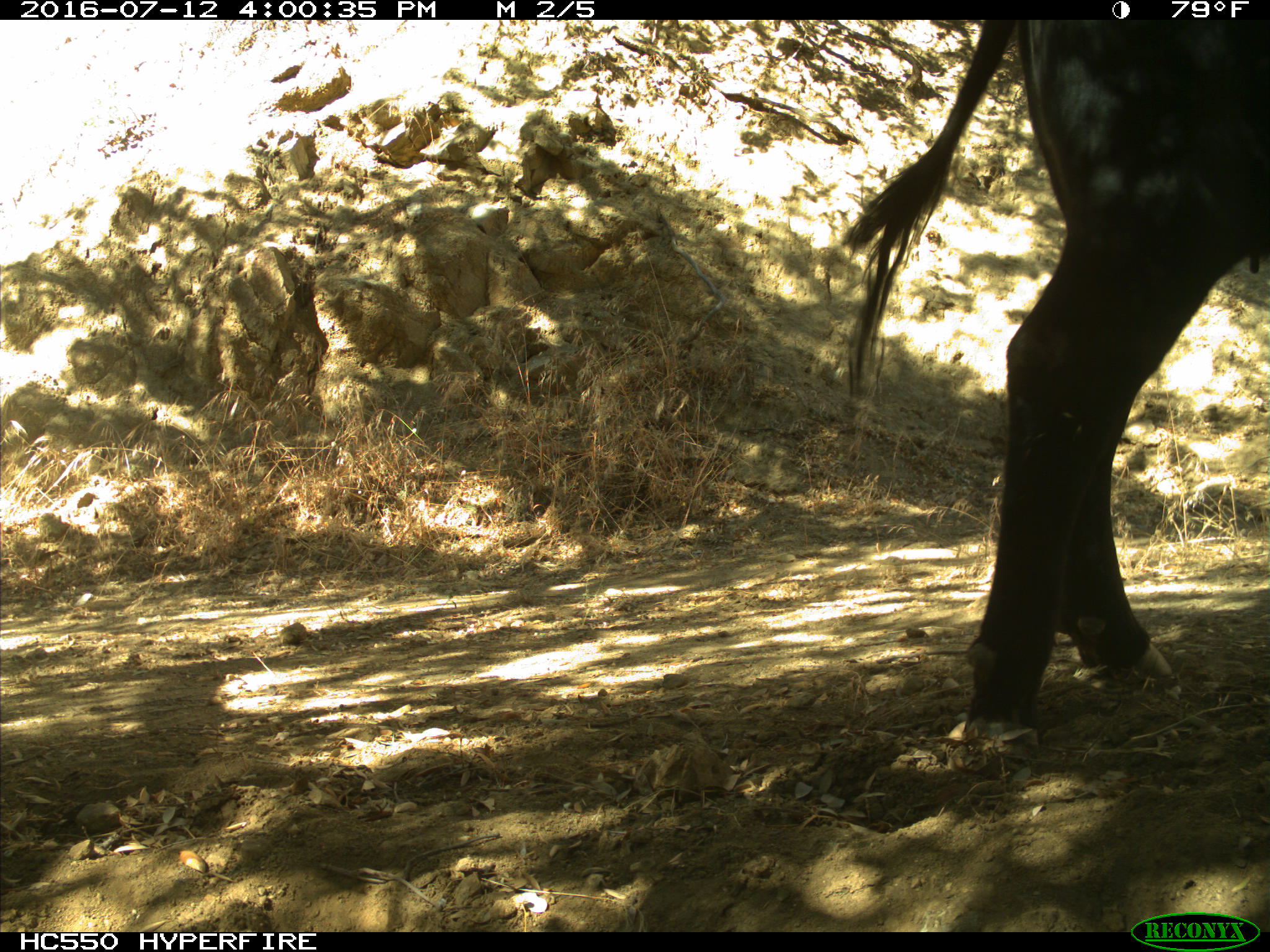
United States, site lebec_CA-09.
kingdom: Animalia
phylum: Chordata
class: Mammalia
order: Artiodactyla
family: Bovidae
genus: Bos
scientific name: Bos taurus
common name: domestic cow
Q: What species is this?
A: Bos taurus (domestic cow).